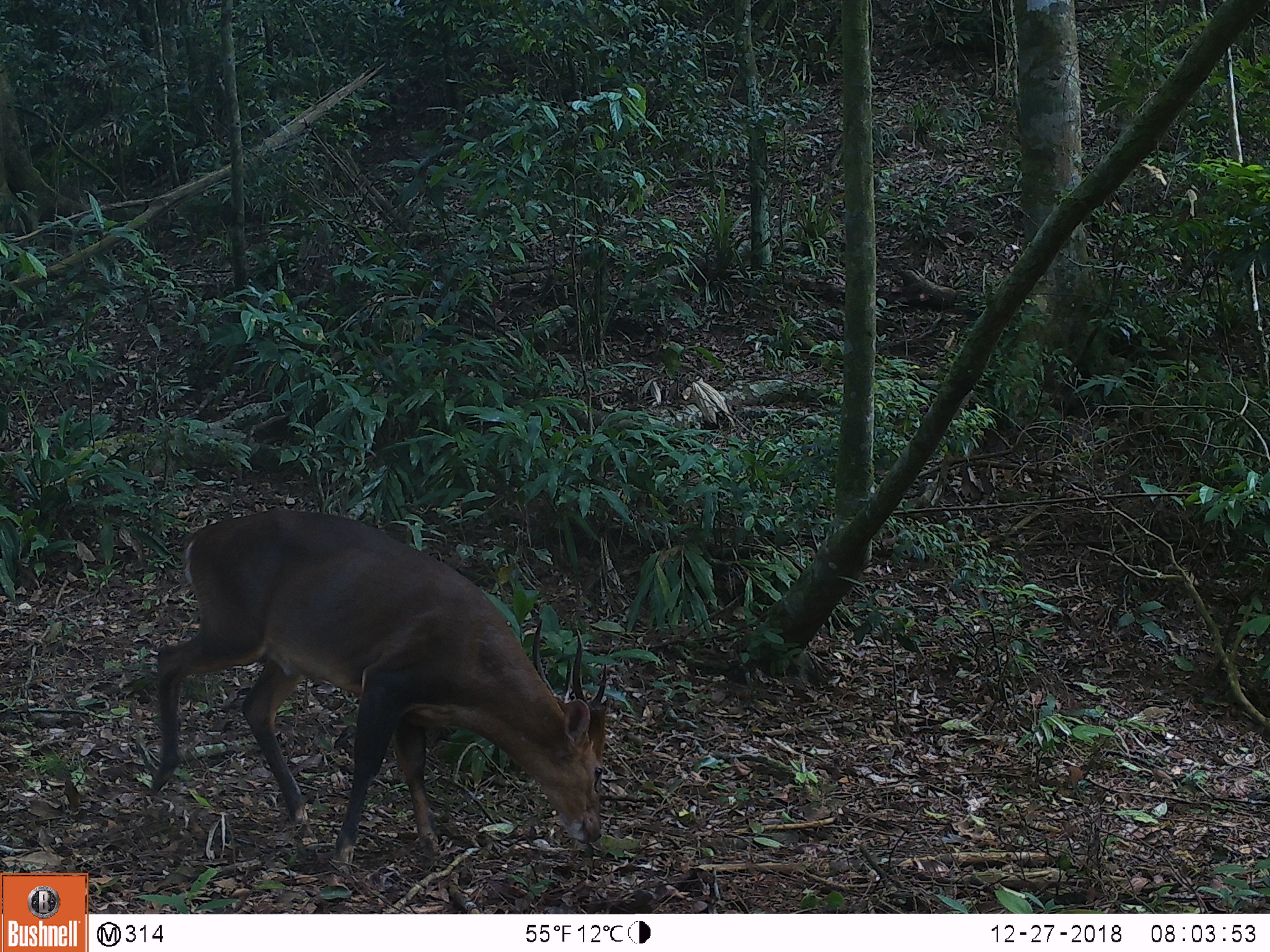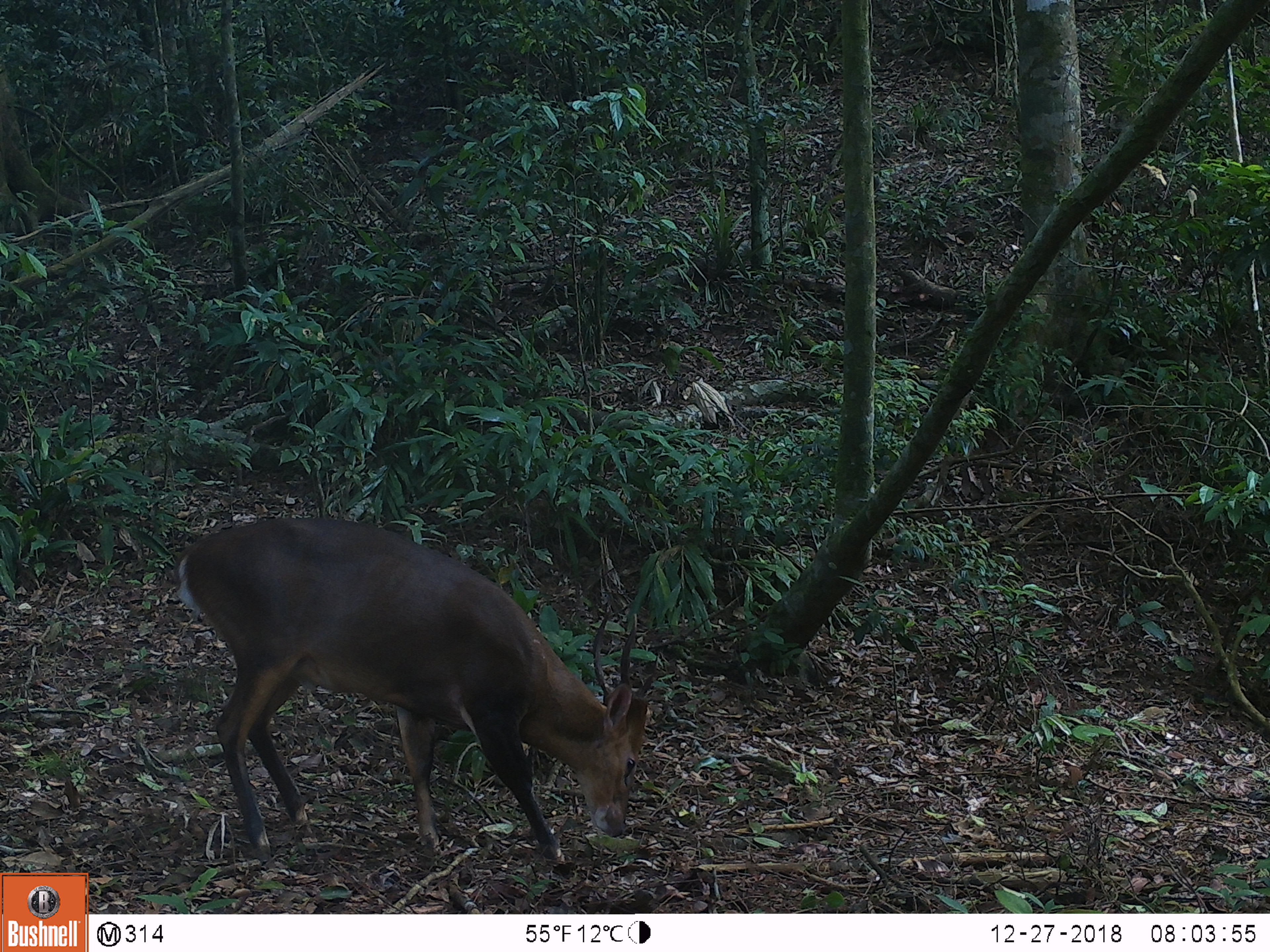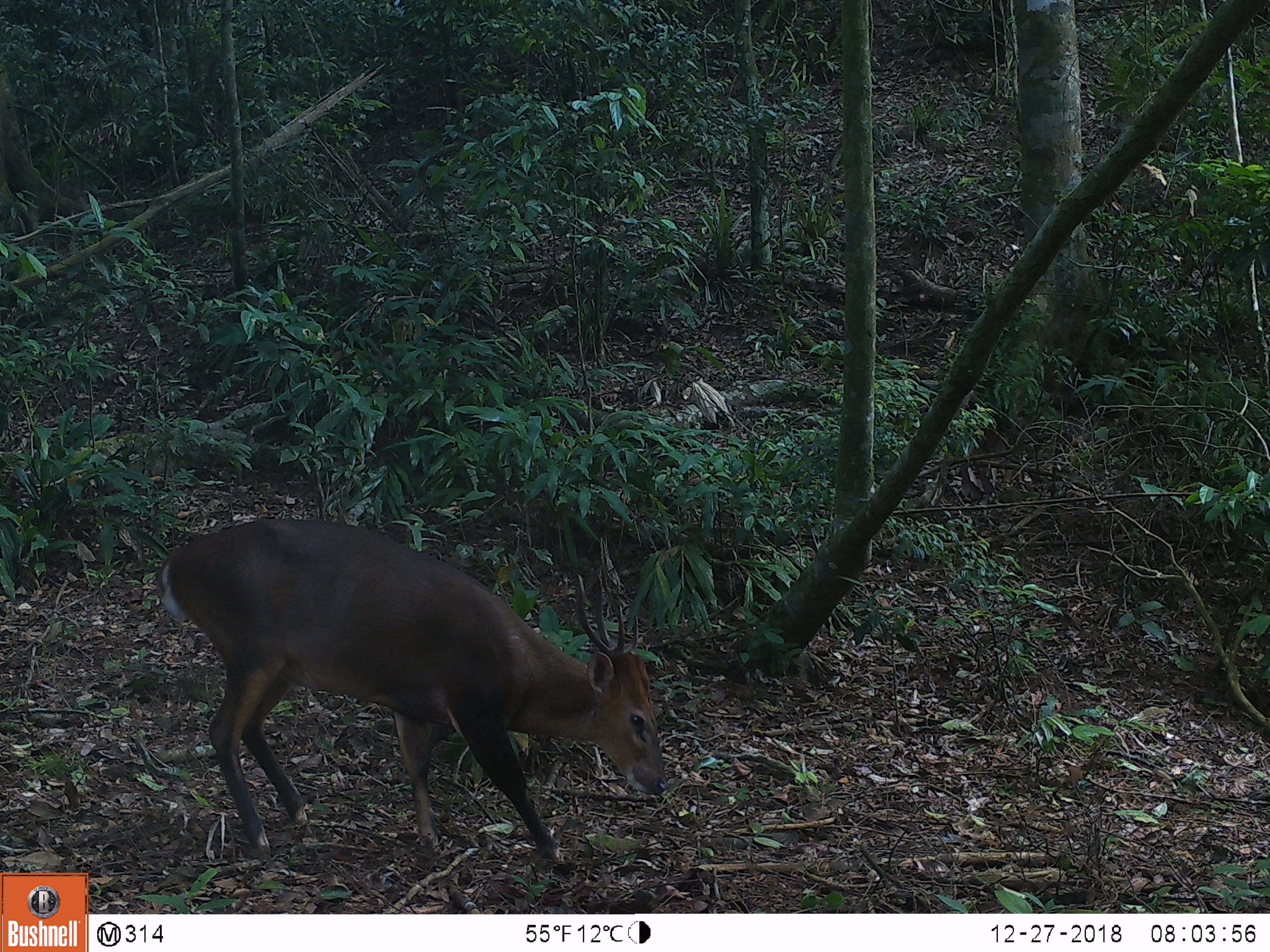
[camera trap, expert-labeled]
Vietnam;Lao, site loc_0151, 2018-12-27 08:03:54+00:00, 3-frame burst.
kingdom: Animalia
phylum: Chordata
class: Mammalia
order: Artiodactyla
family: Cervidae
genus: Muntiacus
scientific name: Muntiacus vuquangensis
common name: large-antlered muntjac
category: large antlered muntjac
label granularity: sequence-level